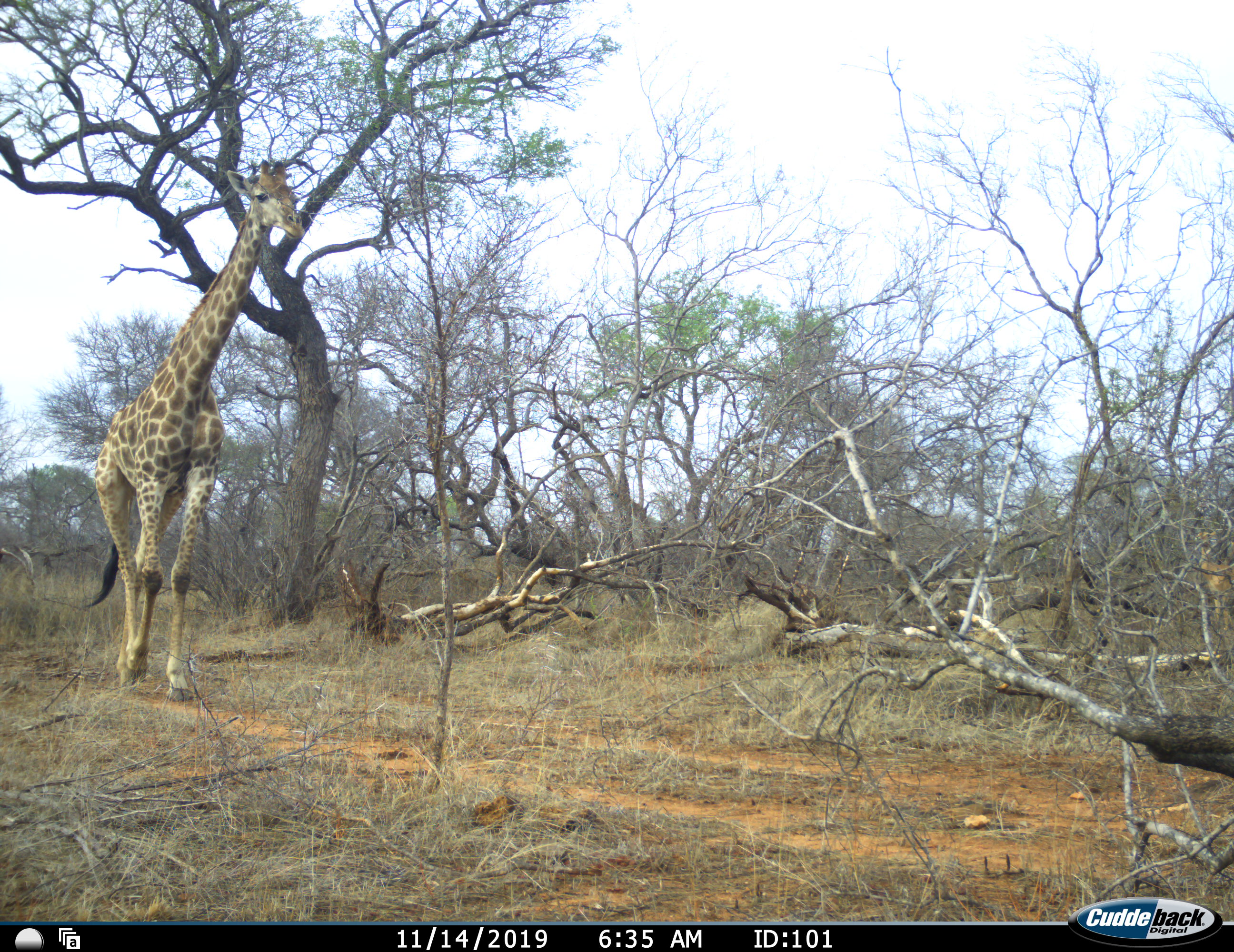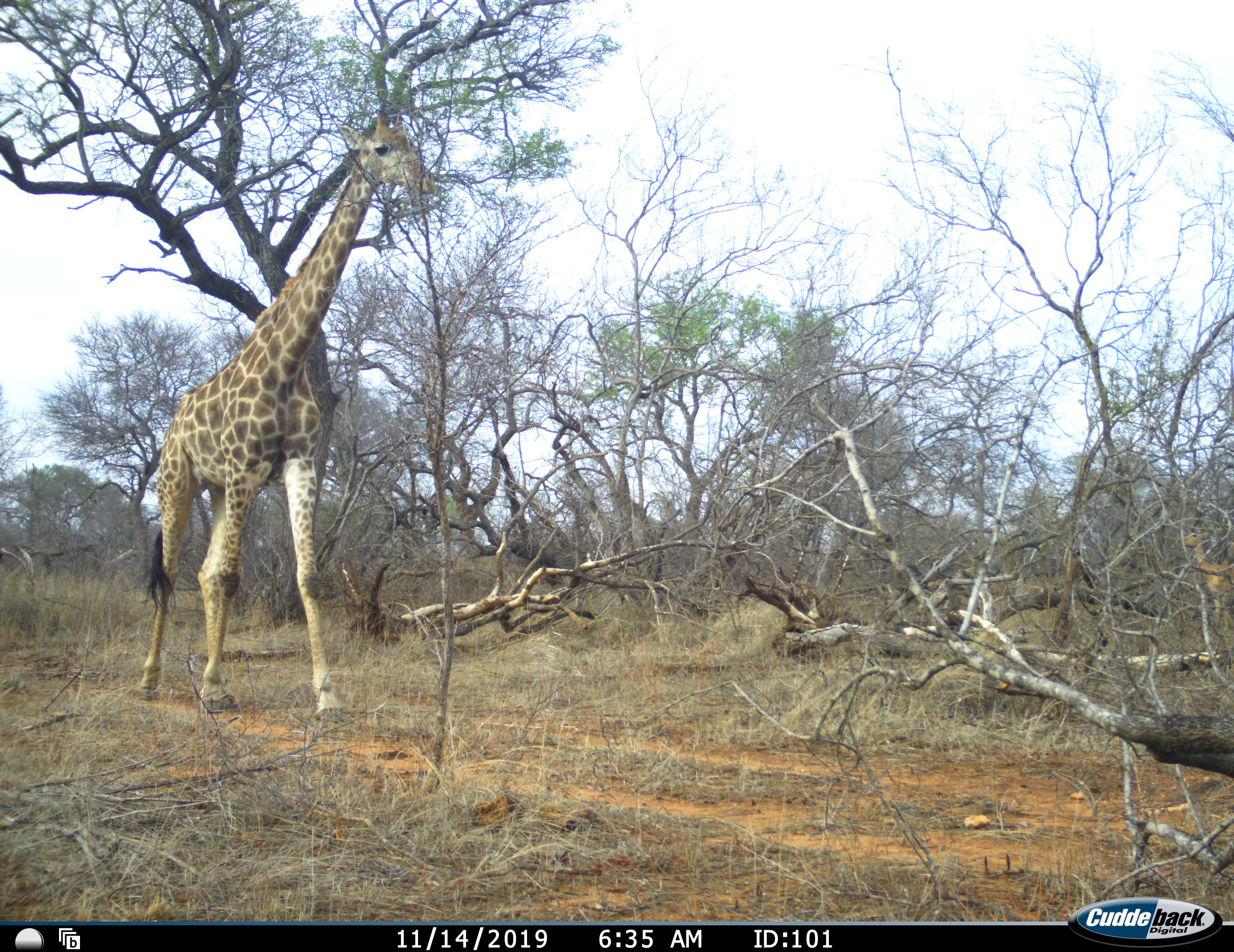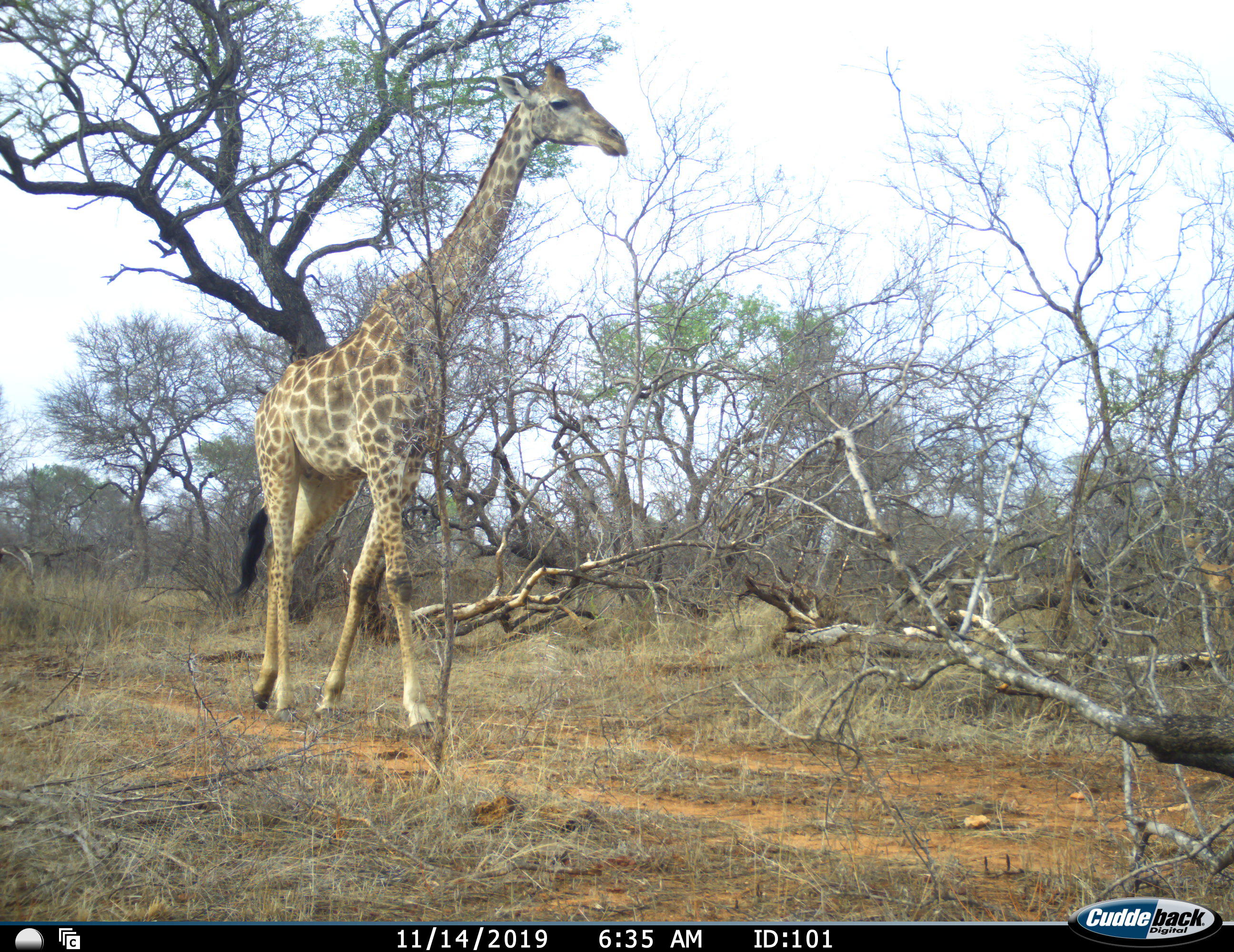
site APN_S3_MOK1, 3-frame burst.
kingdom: Animalia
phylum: Chordata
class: Mammalia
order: Artiodactyla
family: Giraffidae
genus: Giraffa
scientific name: Giraffa camelopardalis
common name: giraffe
Giraffe (Giraffa camelopardalis), count 1. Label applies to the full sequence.